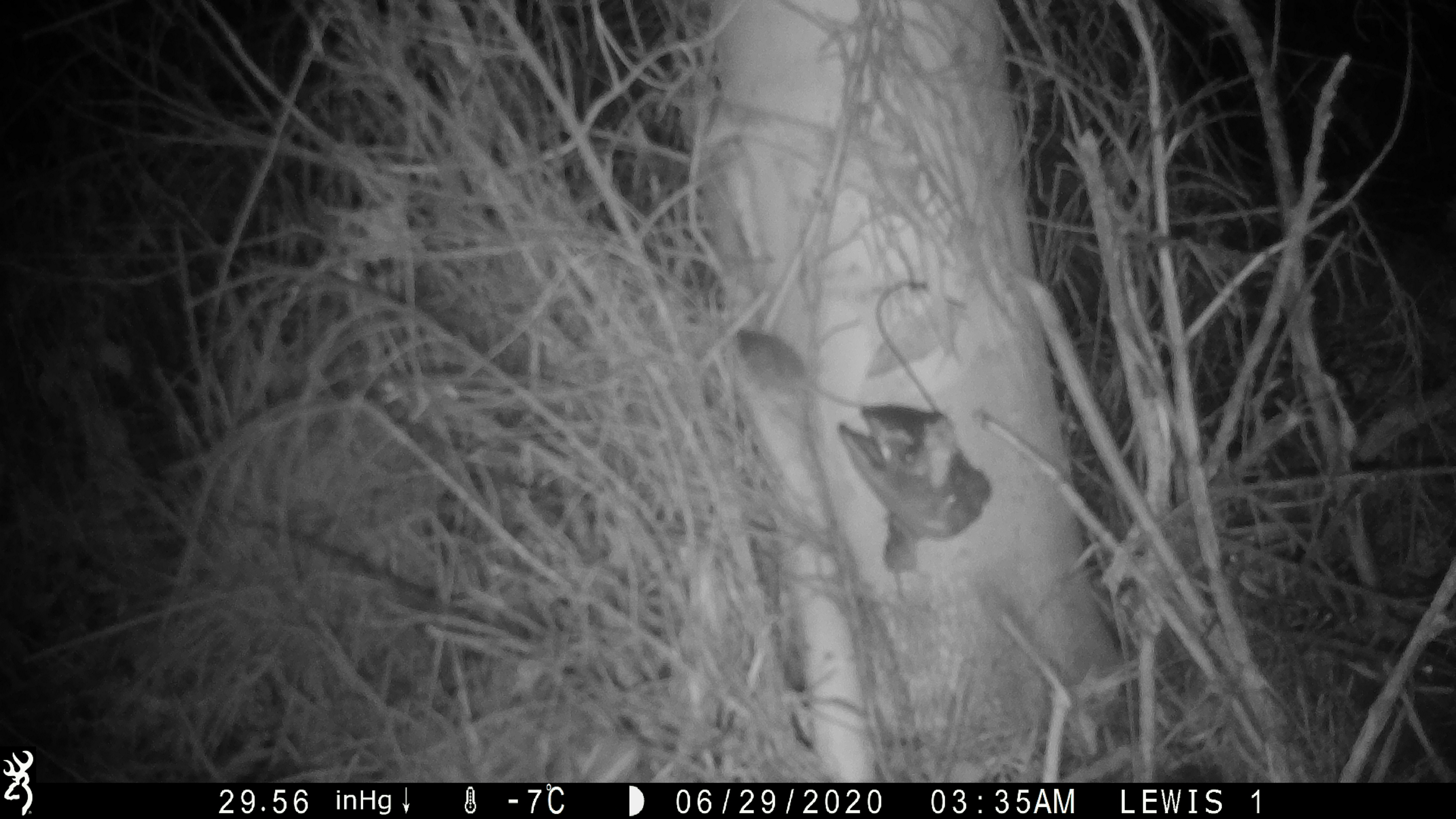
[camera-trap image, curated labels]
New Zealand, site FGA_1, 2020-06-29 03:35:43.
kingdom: Animalia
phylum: Chordata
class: Mammalia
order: Rodentia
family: Muridae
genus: Mus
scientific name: Mus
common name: mouse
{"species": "mouse (Mus)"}